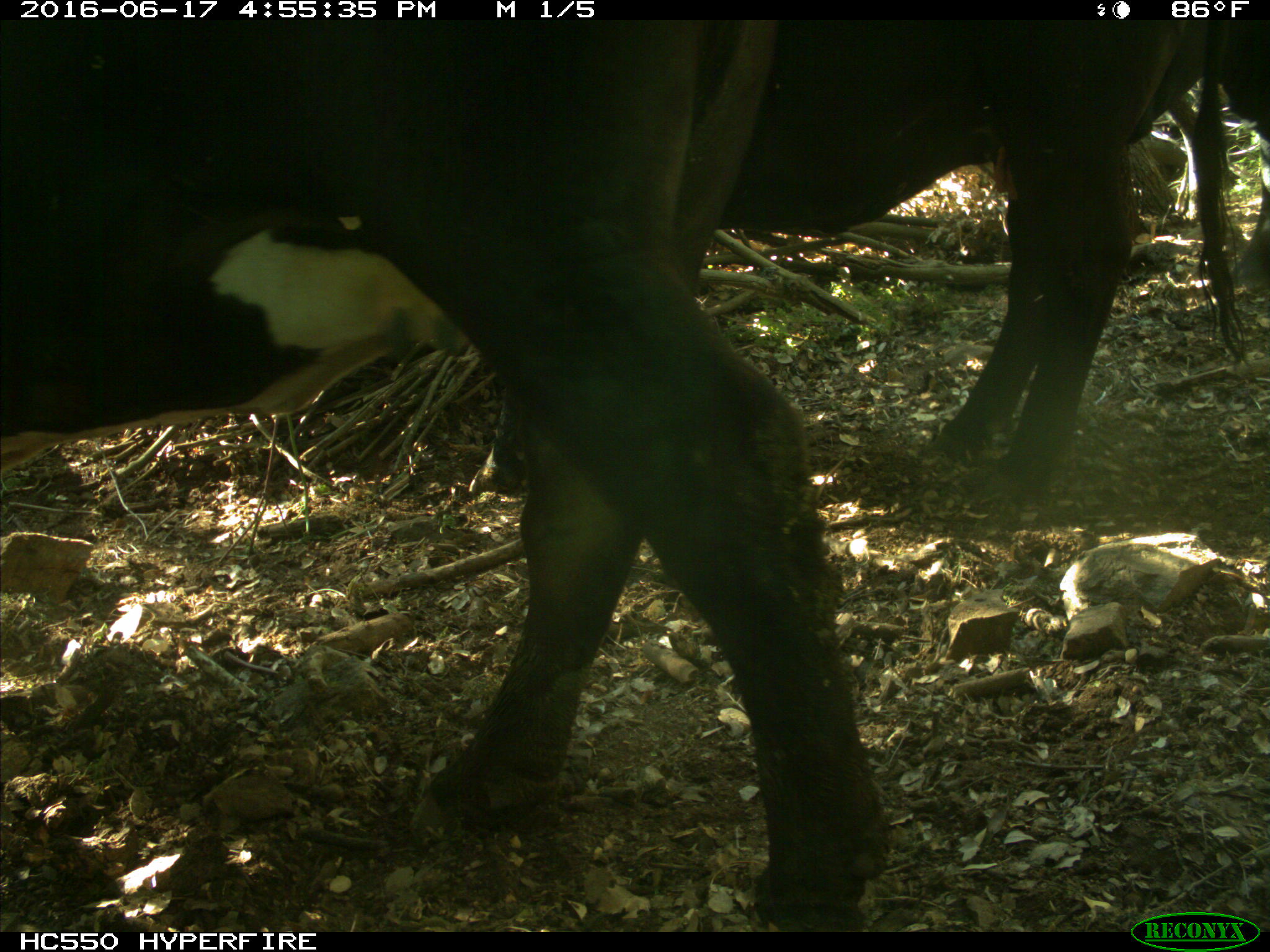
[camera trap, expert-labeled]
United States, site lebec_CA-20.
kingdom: Animalia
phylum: Chordata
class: Mammalia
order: Artiodactyla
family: Bovidae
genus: Bos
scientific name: Bos taurus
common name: domestic cow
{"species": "Bos taurus (domestic cow)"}